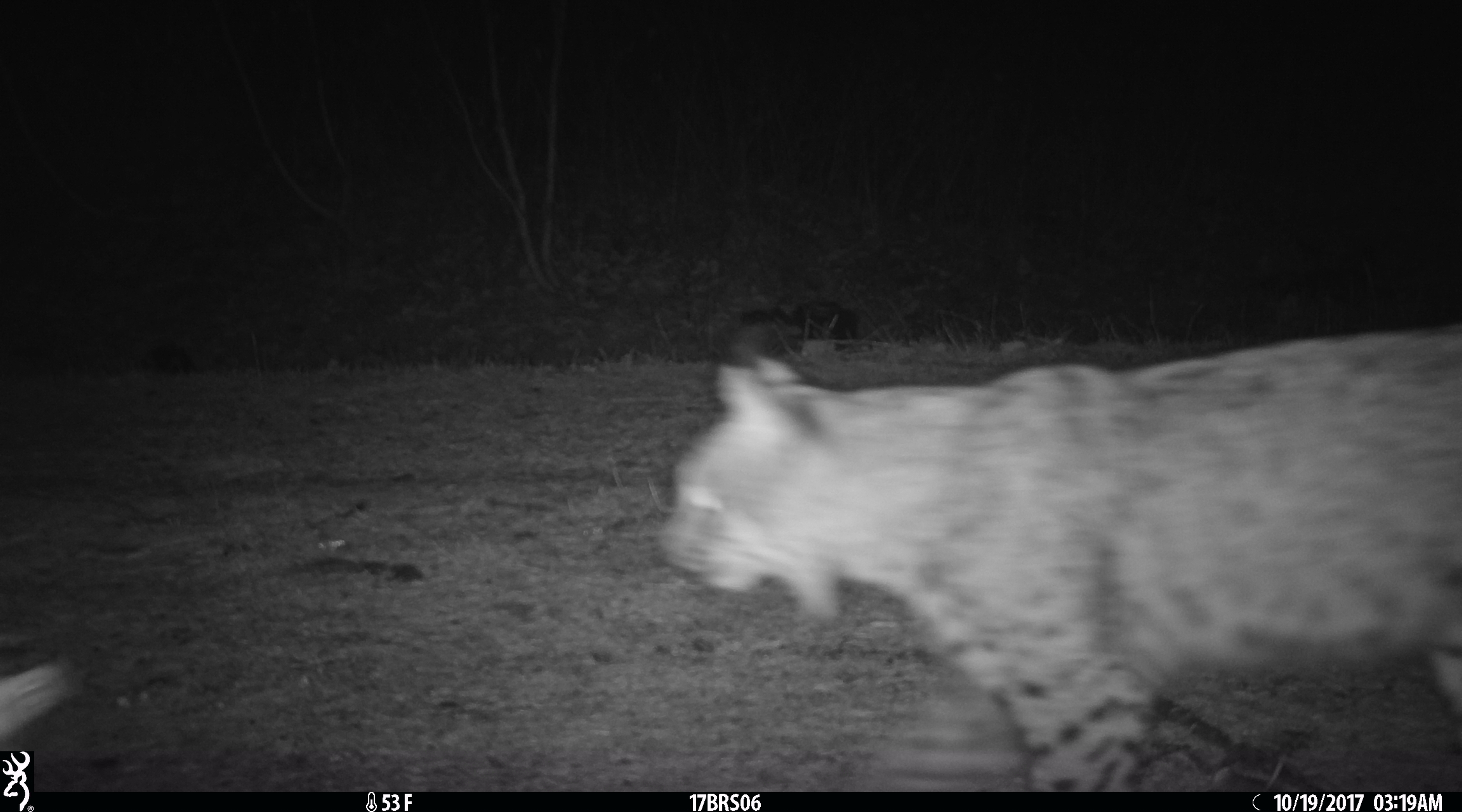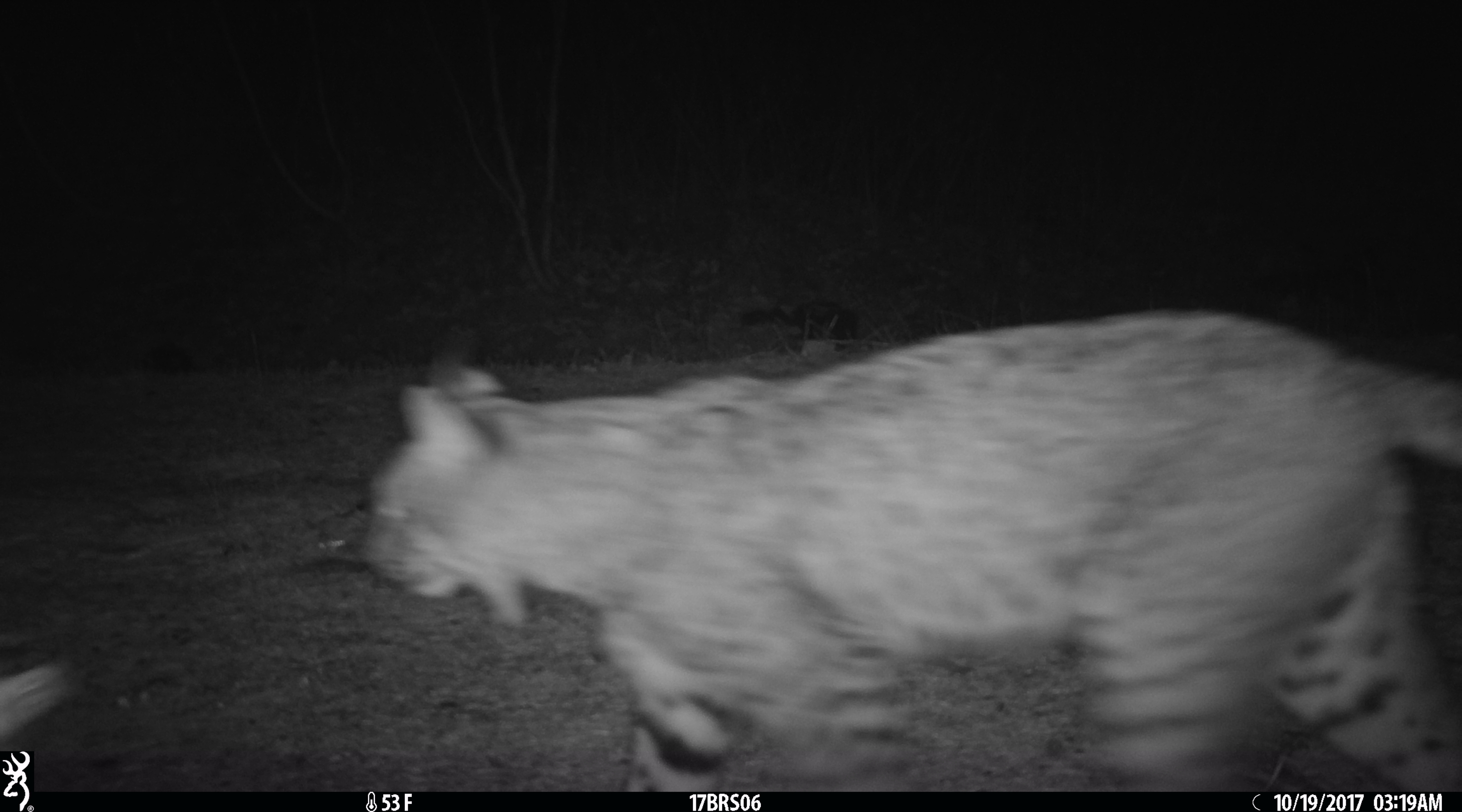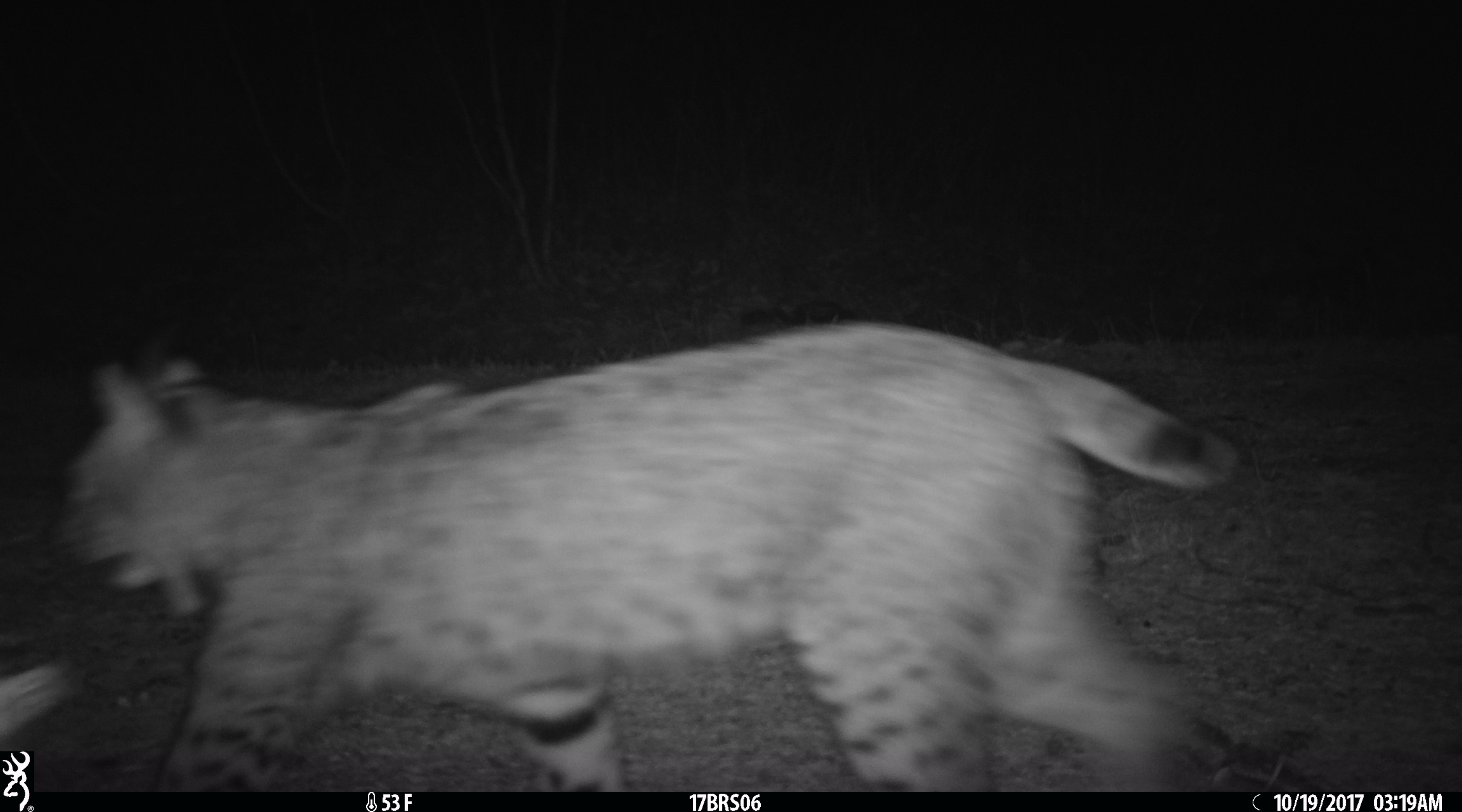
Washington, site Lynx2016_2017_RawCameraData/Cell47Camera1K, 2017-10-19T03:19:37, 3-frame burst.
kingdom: Animalia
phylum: Chordata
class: Mammalia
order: Carnivora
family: Felidae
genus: Lynx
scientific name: Lynx rufus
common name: bobcat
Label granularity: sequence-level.